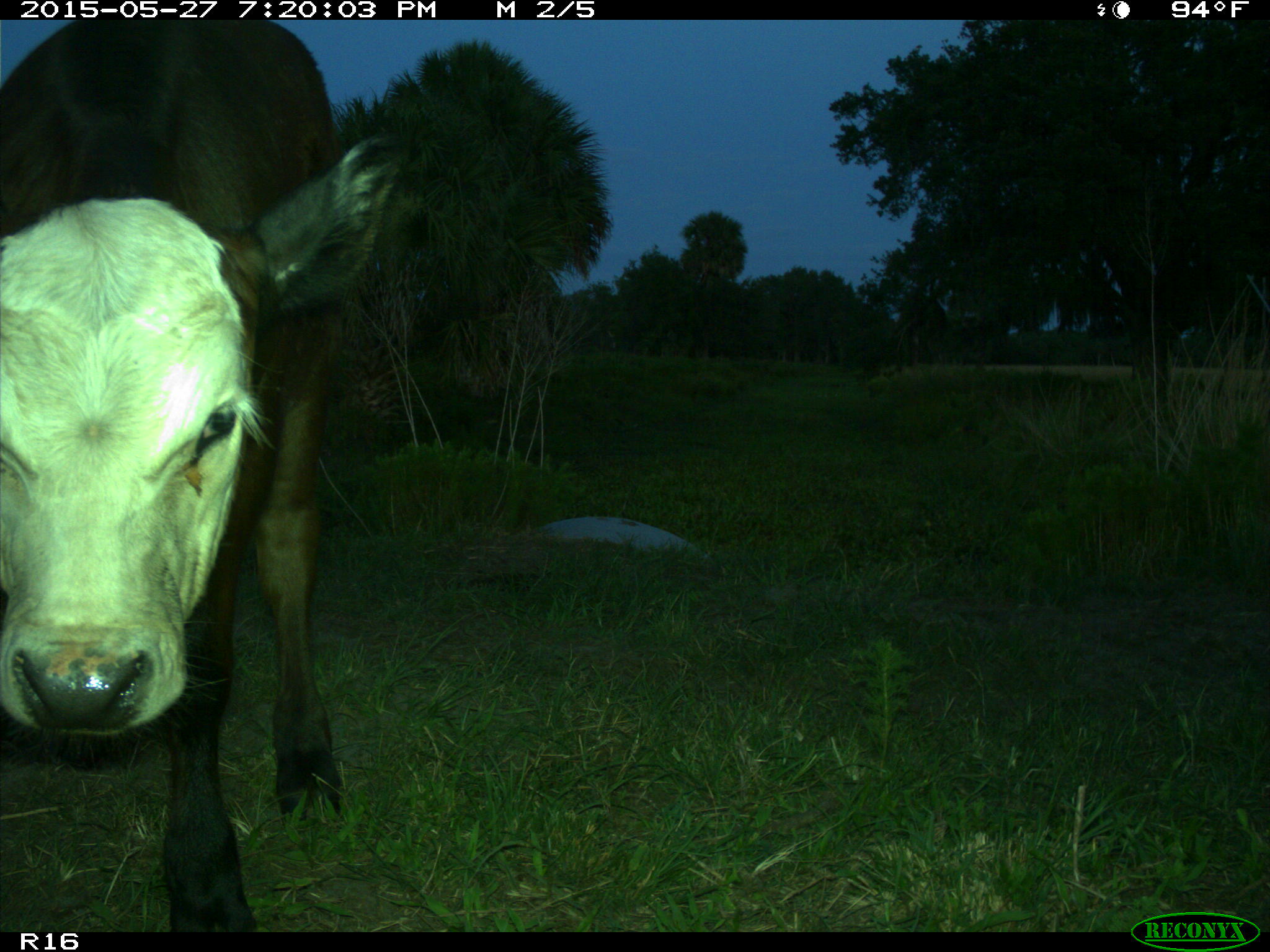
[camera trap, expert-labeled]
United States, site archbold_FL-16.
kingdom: Animalia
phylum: Chordata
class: Mammalia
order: Artiodactyla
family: Bovidae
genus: Bos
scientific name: Bos taurus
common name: domestic cow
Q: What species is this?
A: Bos taurus (domestic cow).